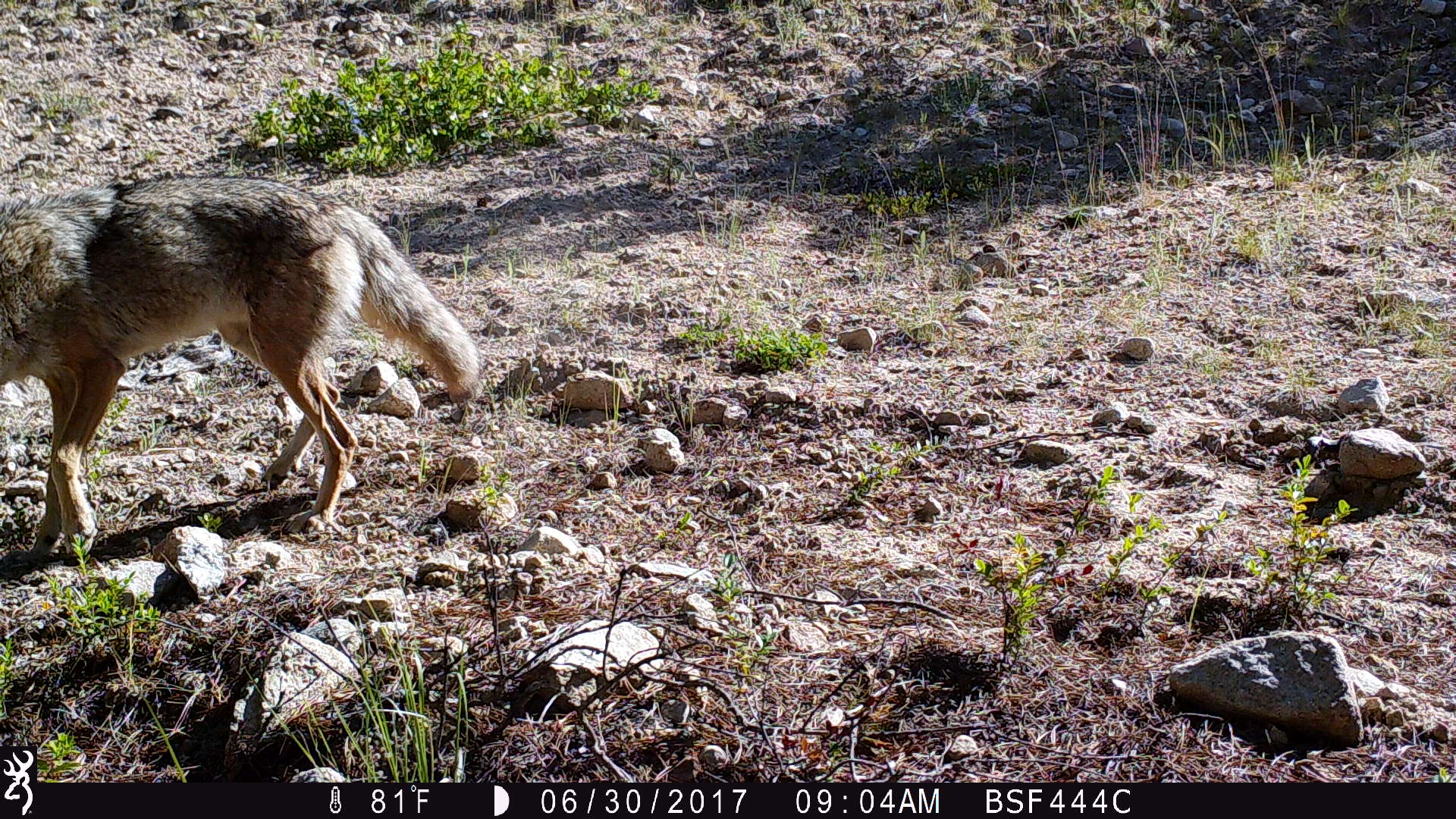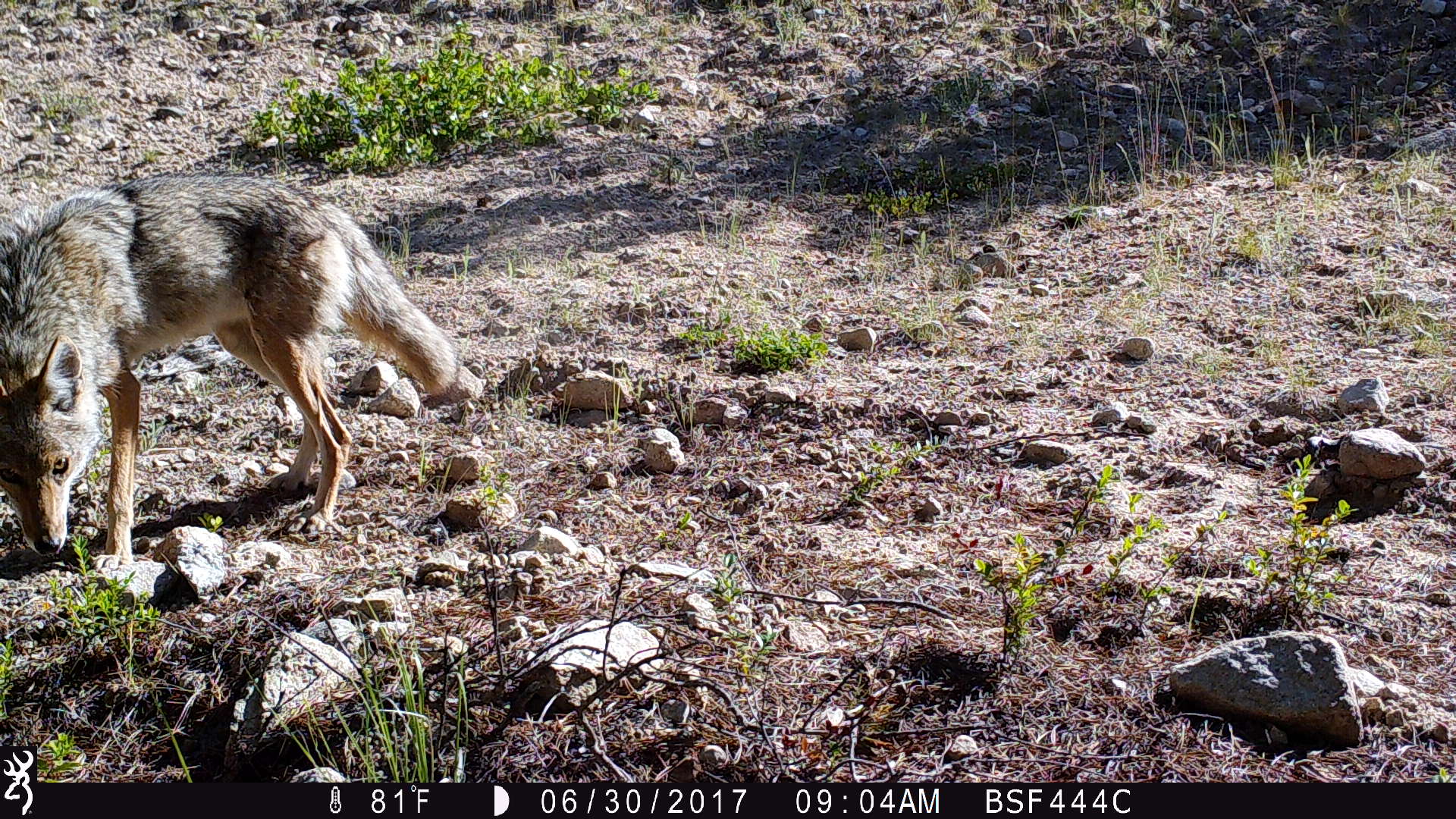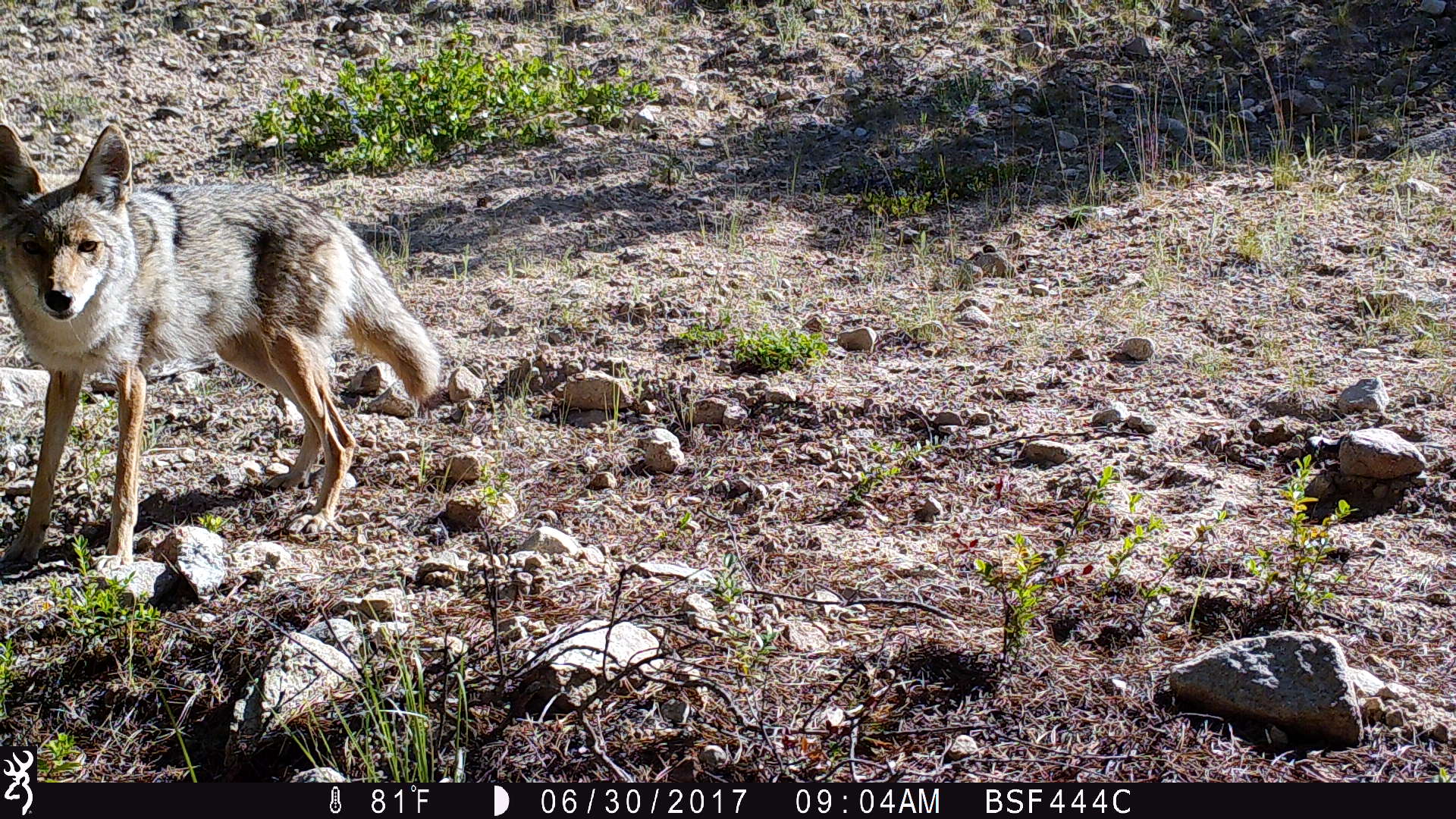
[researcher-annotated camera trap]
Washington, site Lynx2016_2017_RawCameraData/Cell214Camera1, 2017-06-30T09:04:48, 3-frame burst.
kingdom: Animalia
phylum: Chordata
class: Mammalia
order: Carnivora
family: Canidae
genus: Canis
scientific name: Canis latrans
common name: coyote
Canis latrans (coyote). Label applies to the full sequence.